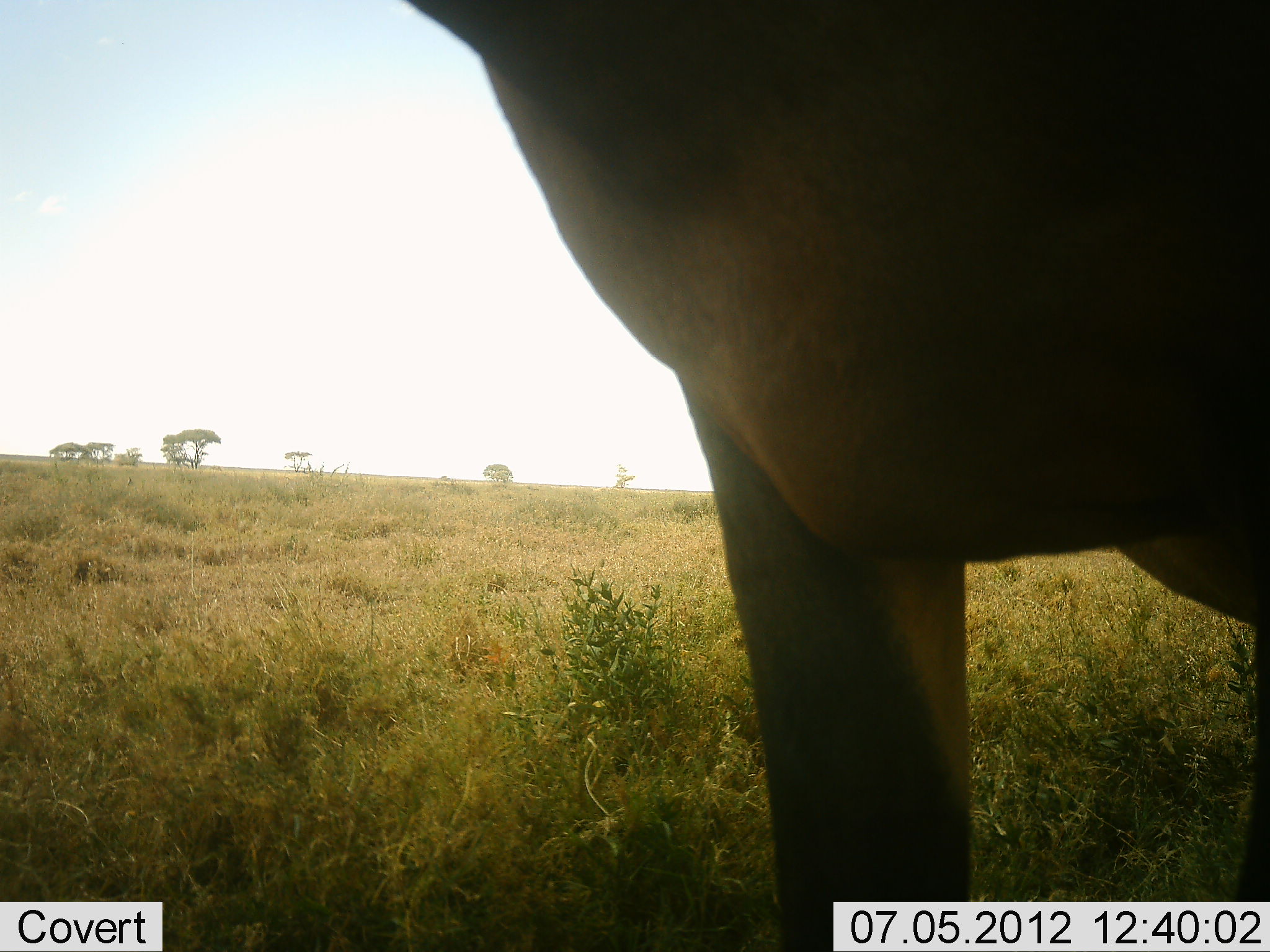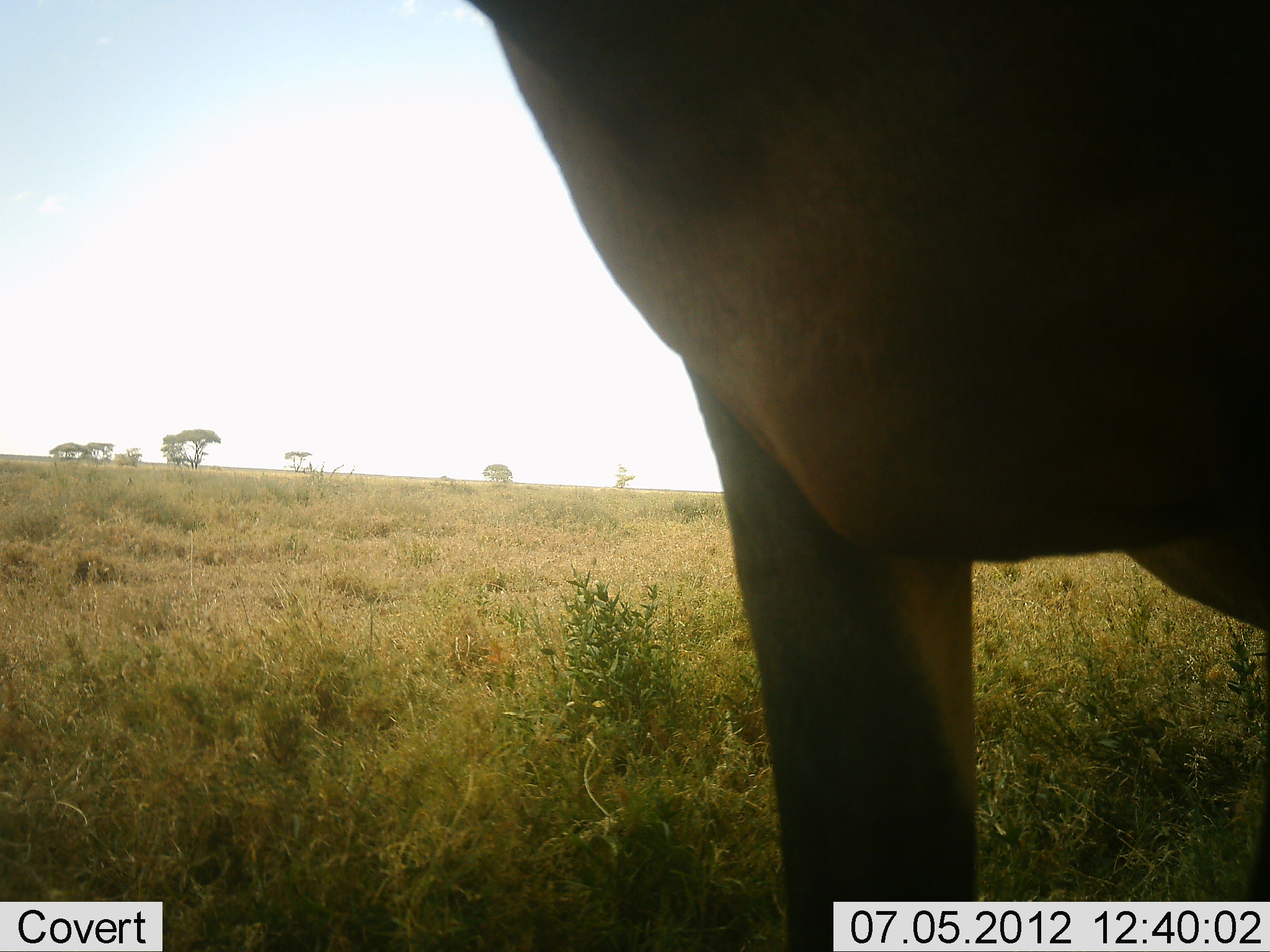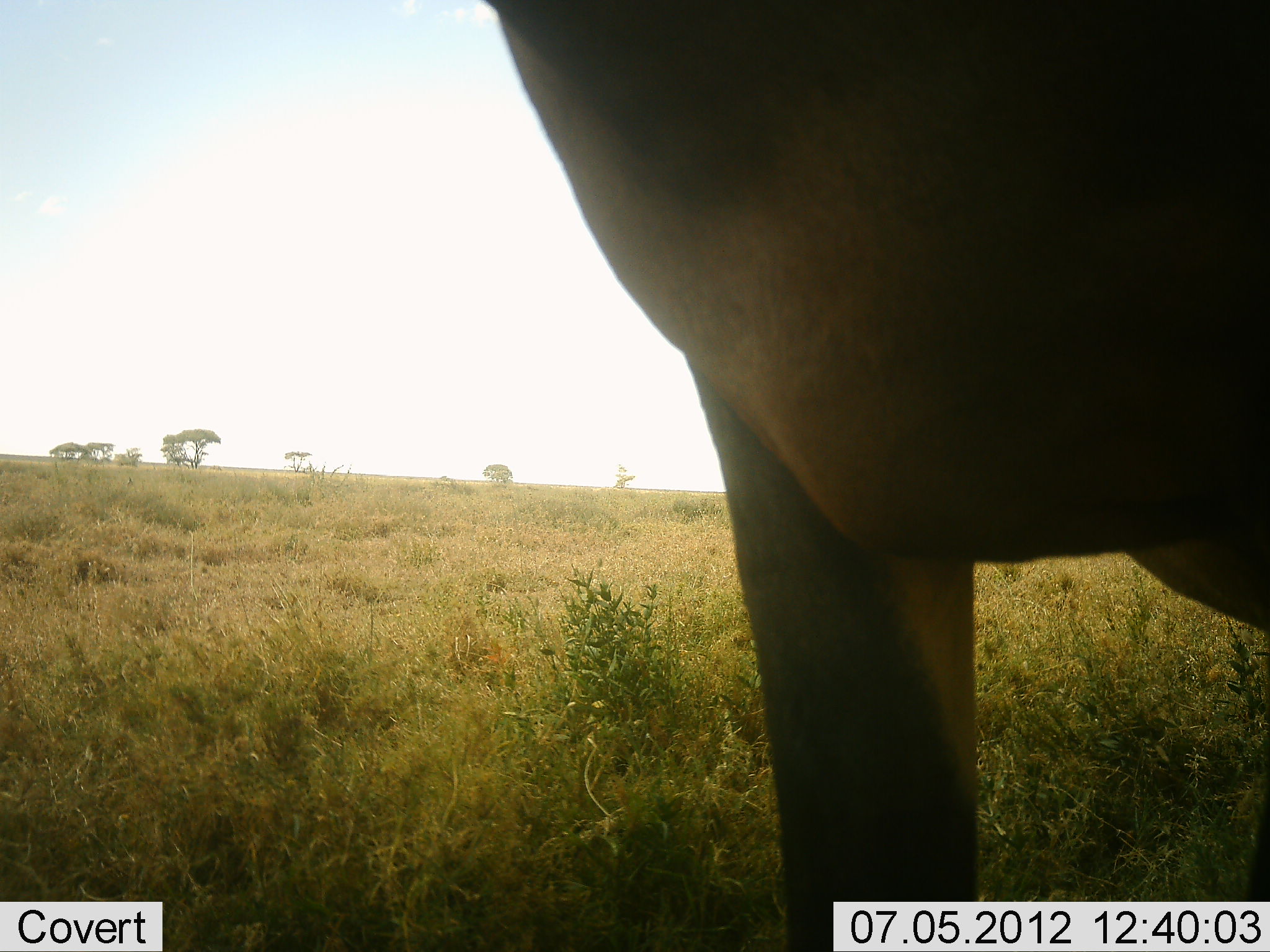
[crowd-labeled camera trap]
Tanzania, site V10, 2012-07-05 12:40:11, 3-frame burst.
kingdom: Animalia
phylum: Chordata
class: Mammalia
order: Artiodactyla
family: Bovidae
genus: Damaliscus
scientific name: Damaliscus lunatus jimela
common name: topi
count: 1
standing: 100%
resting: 0%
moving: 0%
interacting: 0%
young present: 0%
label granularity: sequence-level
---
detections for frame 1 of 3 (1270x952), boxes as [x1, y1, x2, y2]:
animal: [394, 0, 1269, 952]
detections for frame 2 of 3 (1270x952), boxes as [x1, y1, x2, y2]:
animal: [464, 1, 1268, 952]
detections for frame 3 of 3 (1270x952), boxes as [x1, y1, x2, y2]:
animal: [480, 0, 1269, 950]